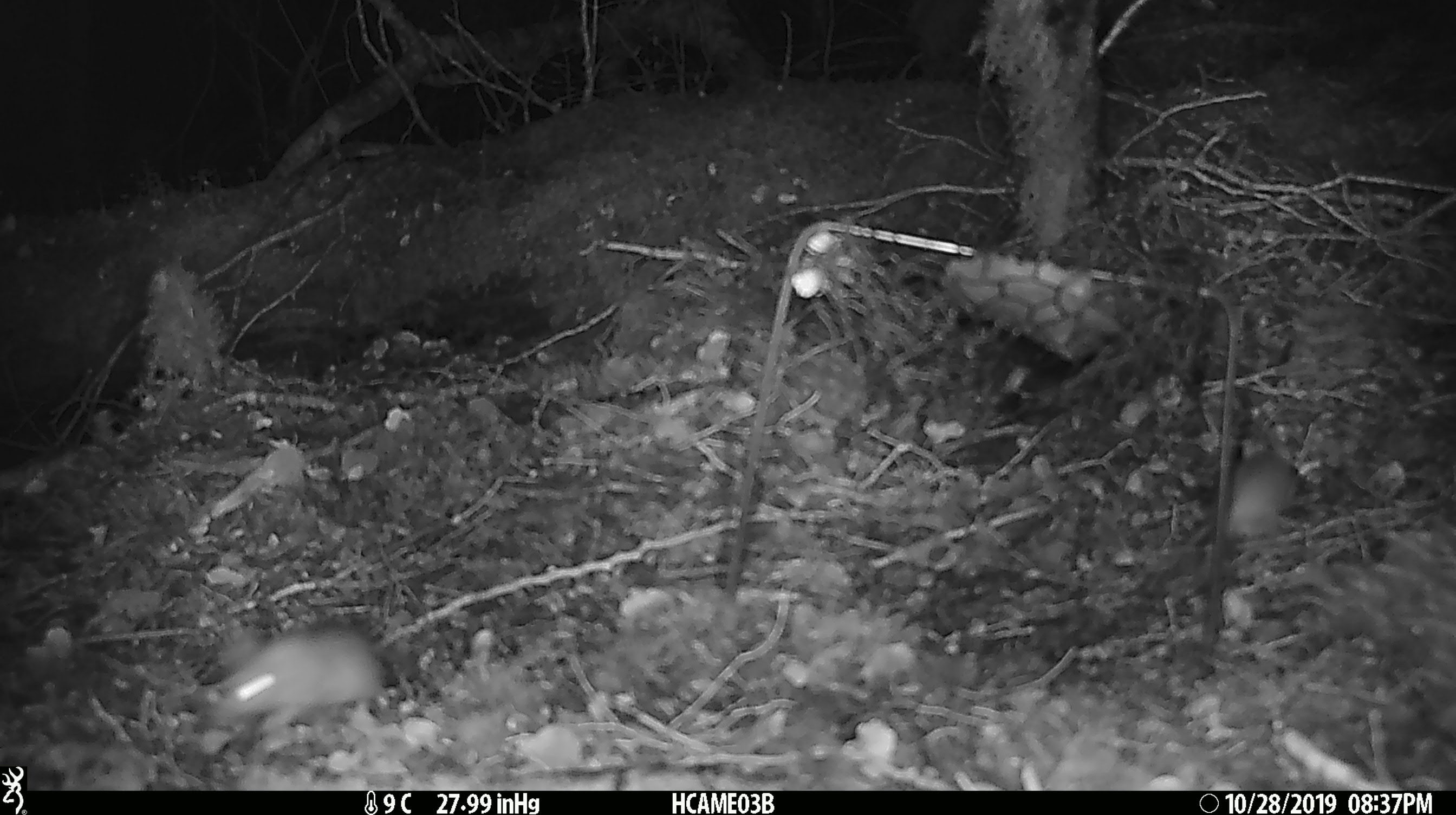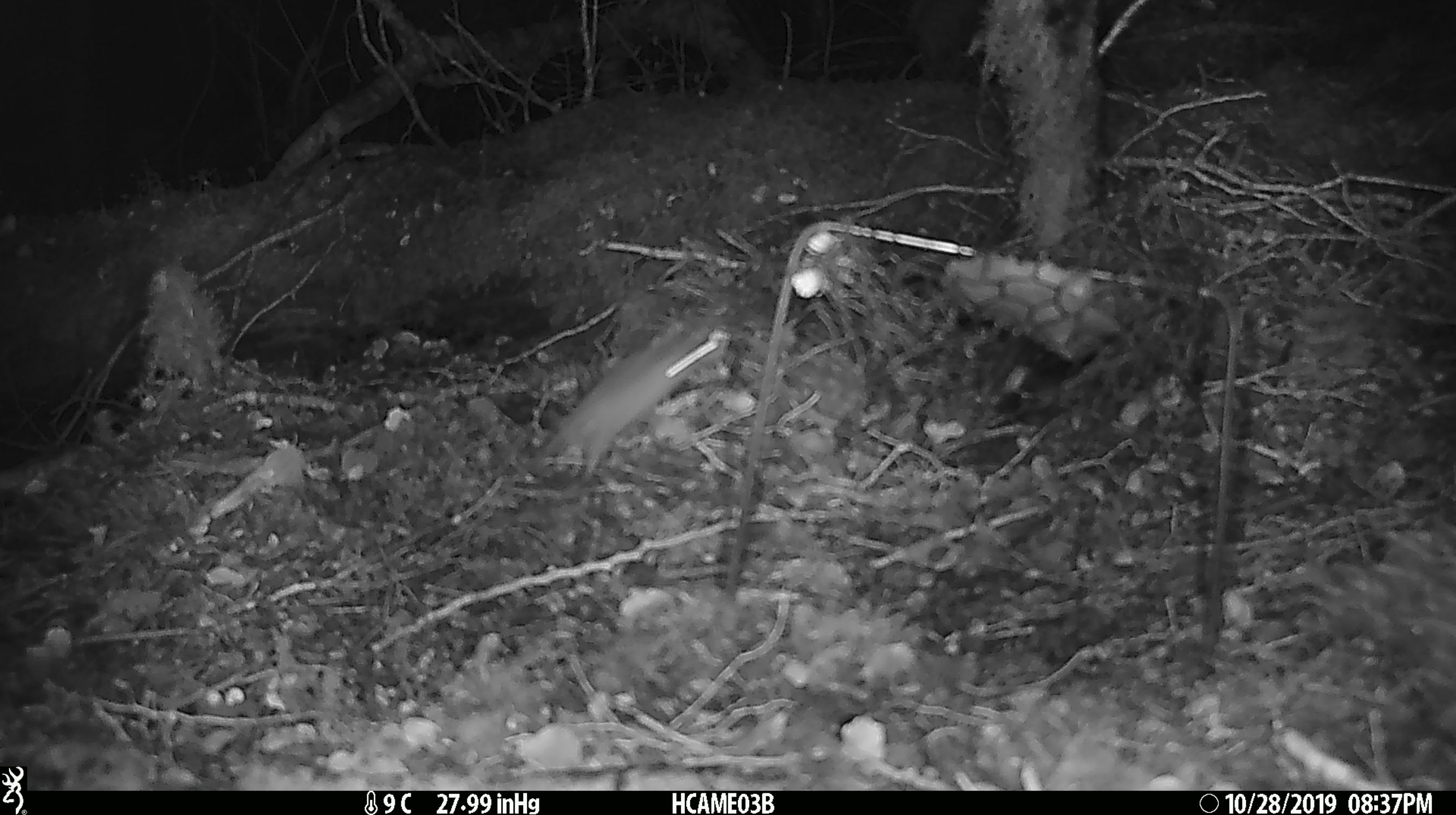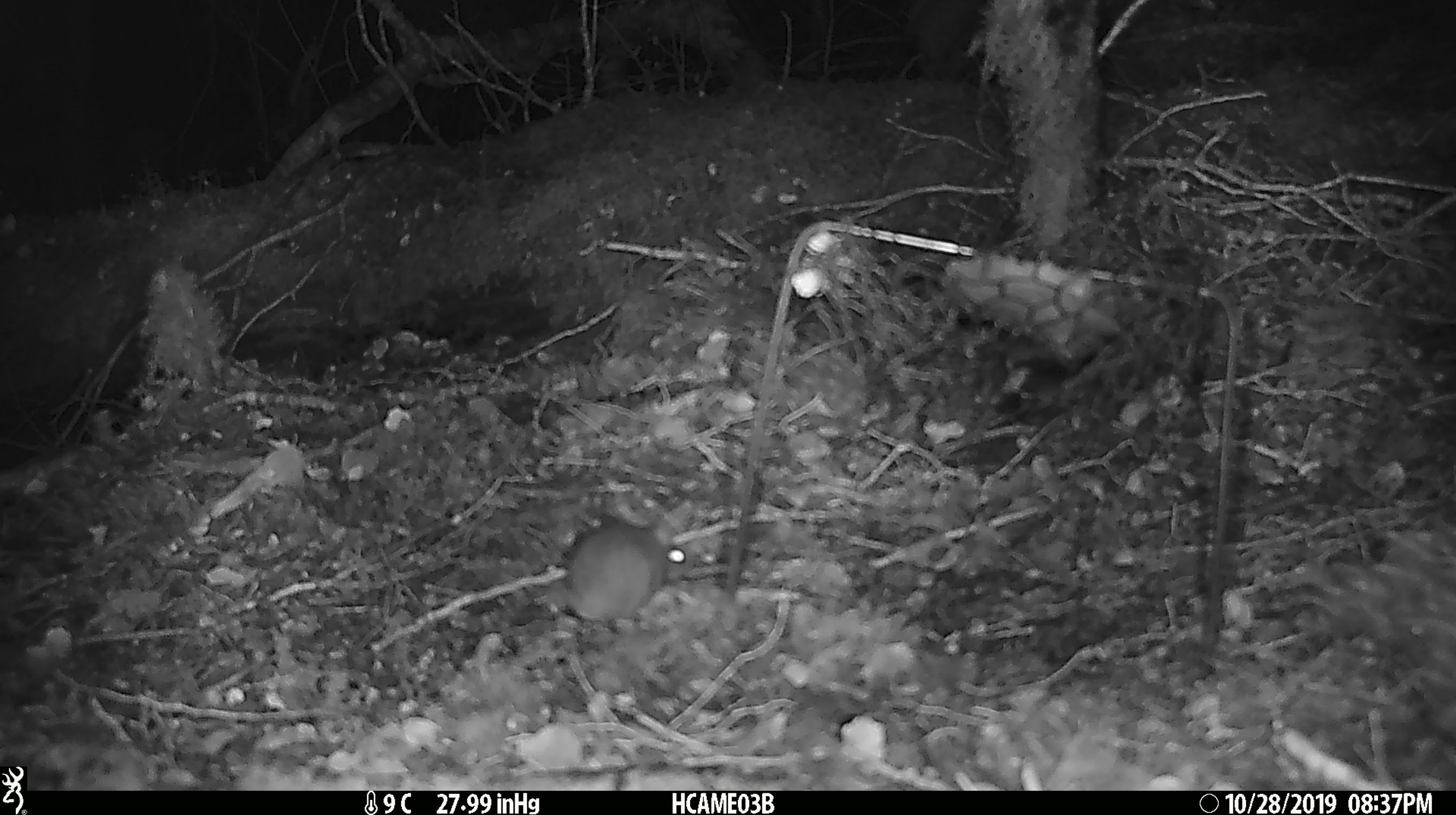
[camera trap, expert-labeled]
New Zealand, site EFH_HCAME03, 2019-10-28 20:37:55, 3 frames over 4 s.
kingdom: Animalia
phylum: Chordata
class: Mammalia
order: Rodentia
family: Muridae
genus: Mus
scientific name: Mus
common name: mouse